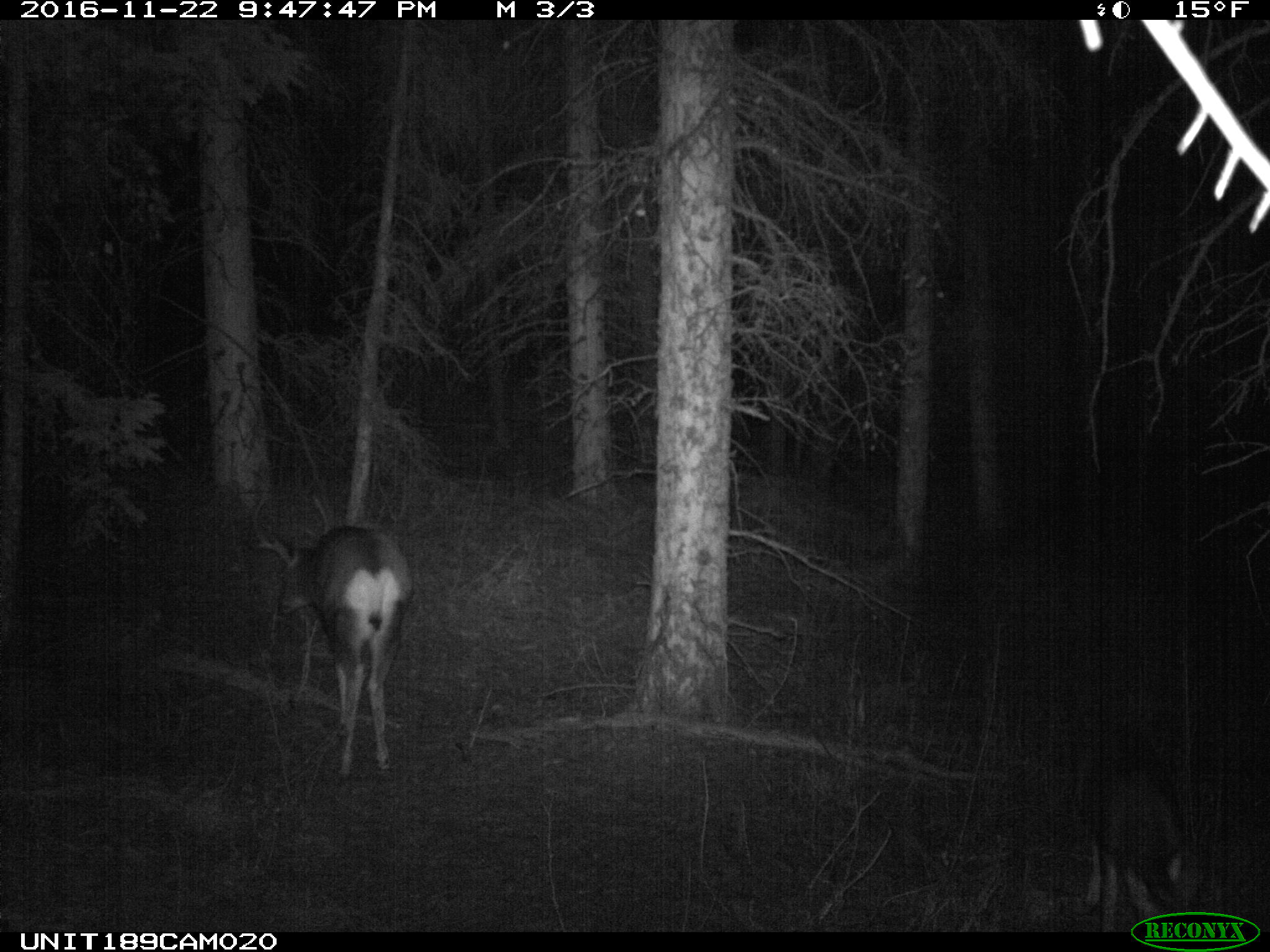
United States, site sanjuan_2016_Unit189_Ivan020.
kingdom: Animalia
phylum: Chordata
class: Mammalia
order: Artiodactyla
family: Cervidae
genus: Odocoileus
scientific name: Odocoileus hemionus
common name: mule deer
Odocoileus hemionus (mule deer).